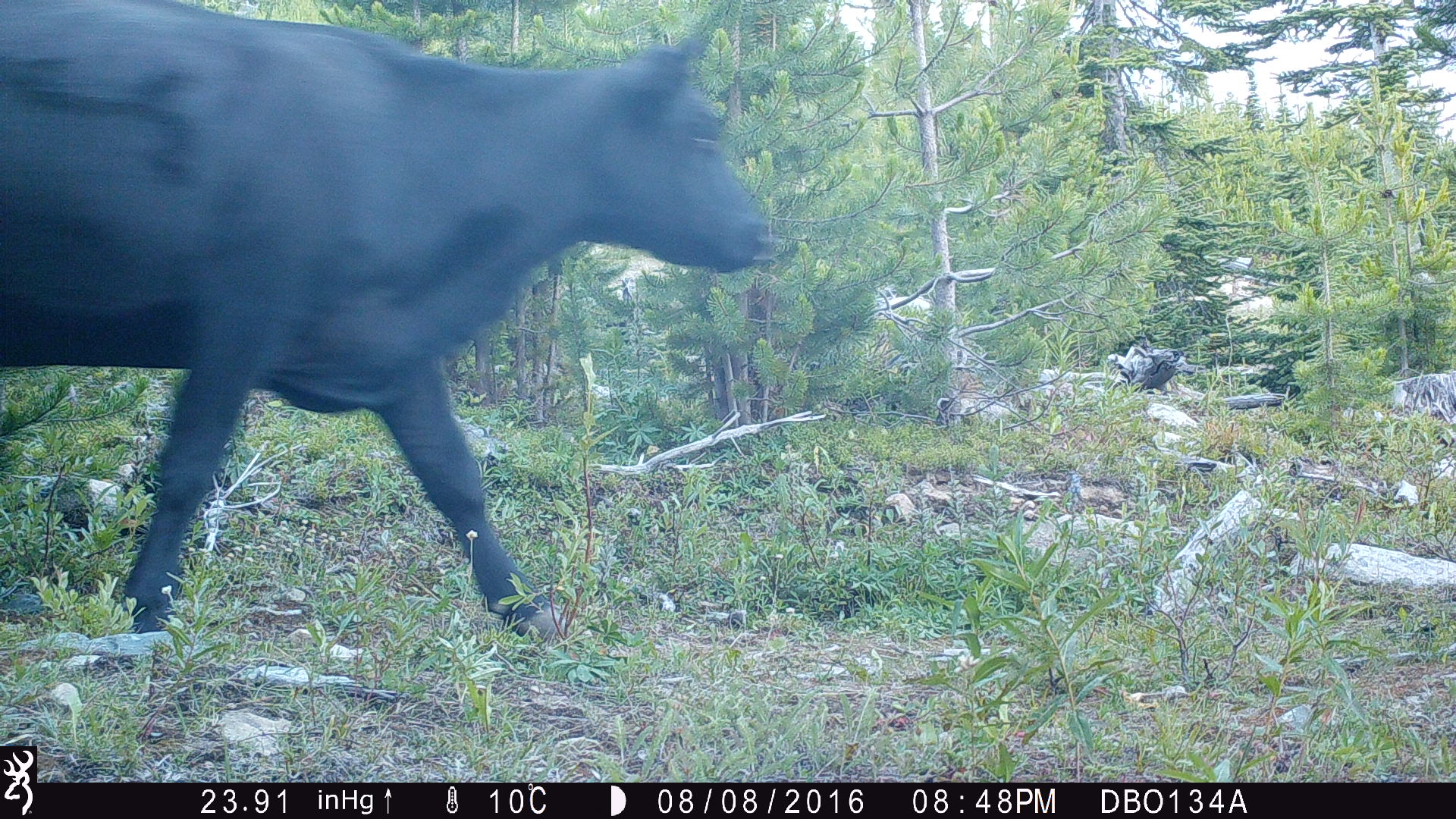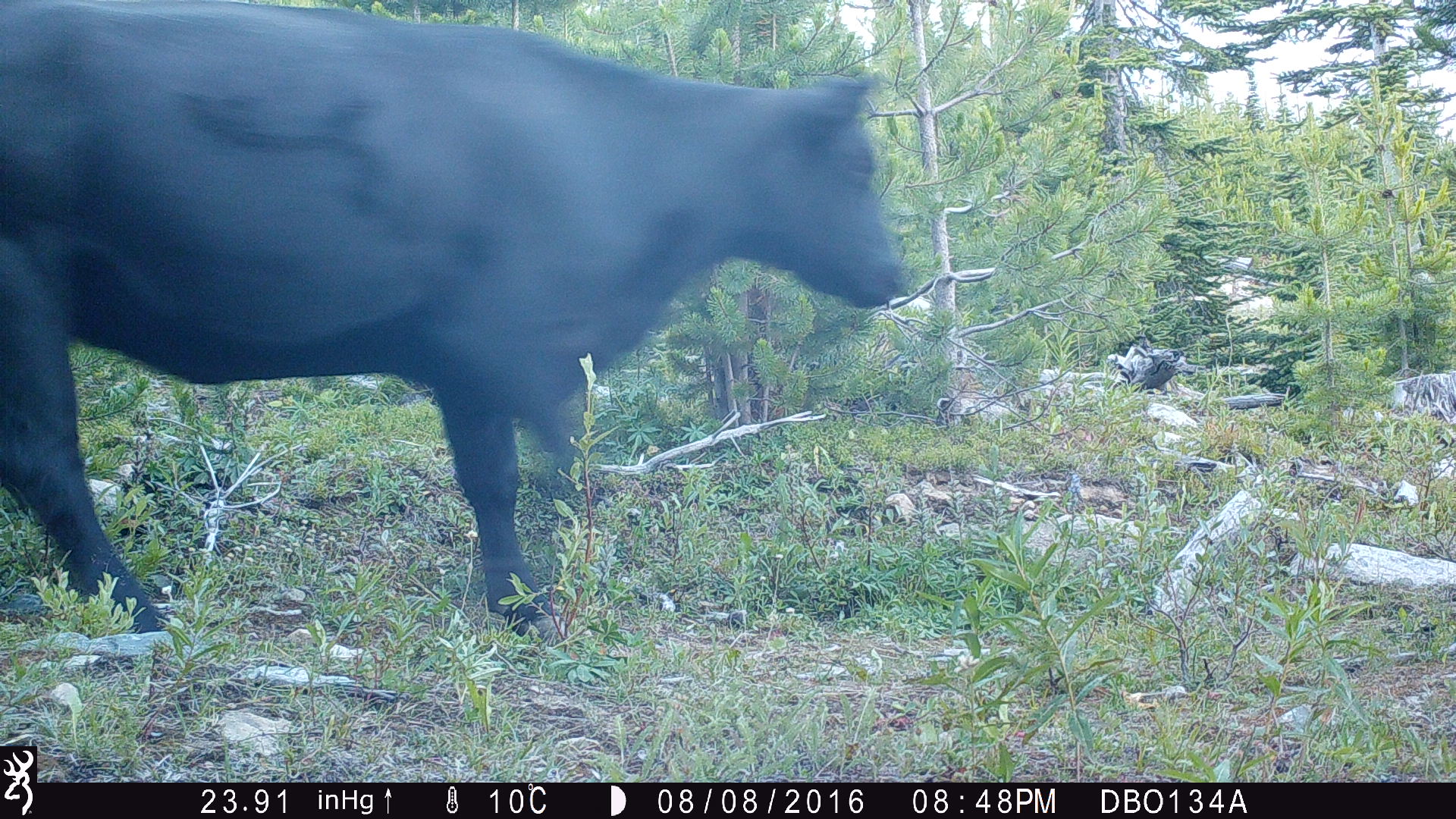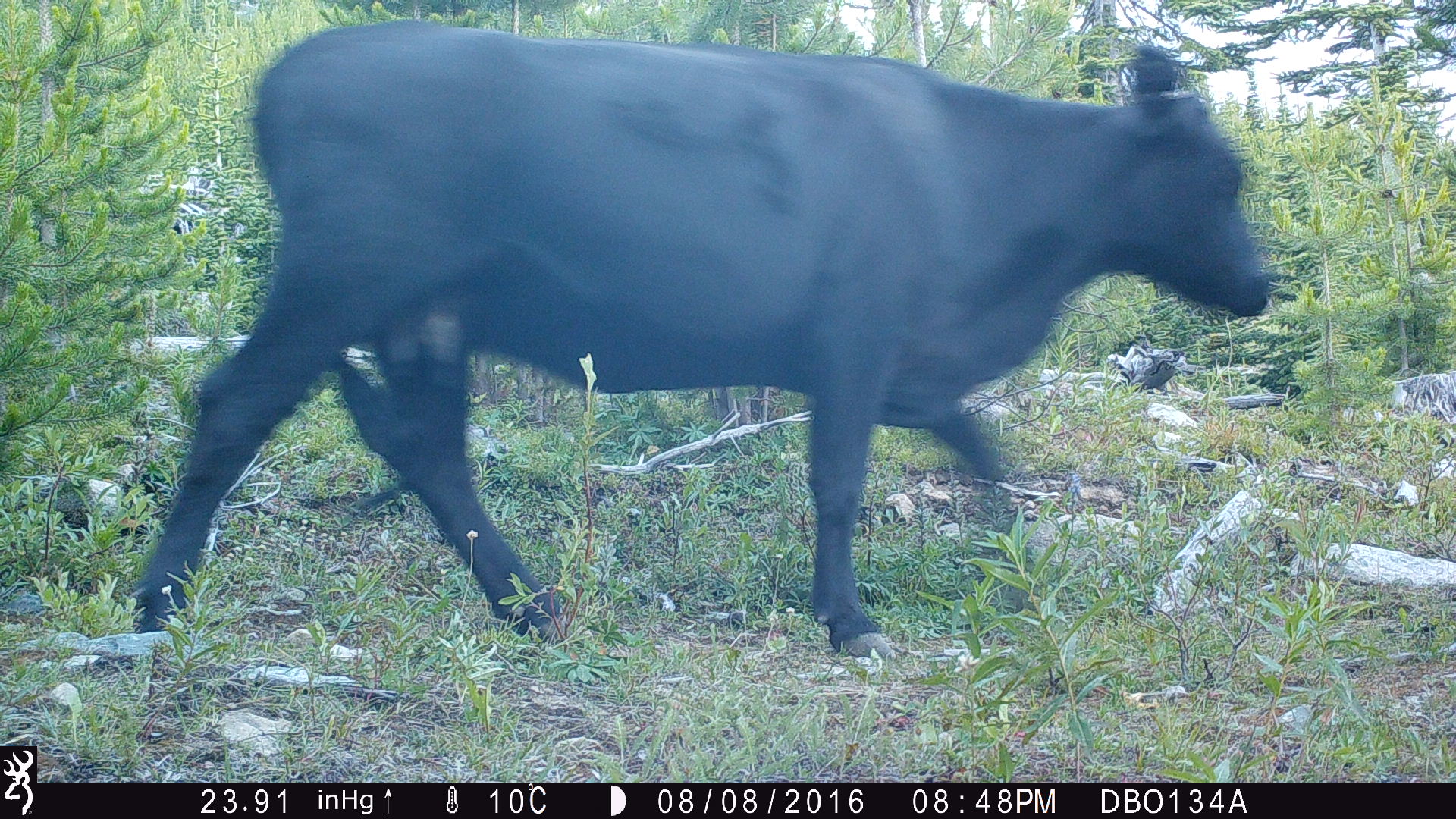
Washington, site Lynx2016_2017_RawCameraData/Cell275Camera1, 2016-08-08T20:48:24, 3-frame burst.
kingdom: Animalia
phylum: Chordata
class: Mammalia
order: Artiodactyla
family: Bovidae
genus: Bos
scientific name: Bos taurus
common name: domestic cattle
Domestic cattle (Bos taurus). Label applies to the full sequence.